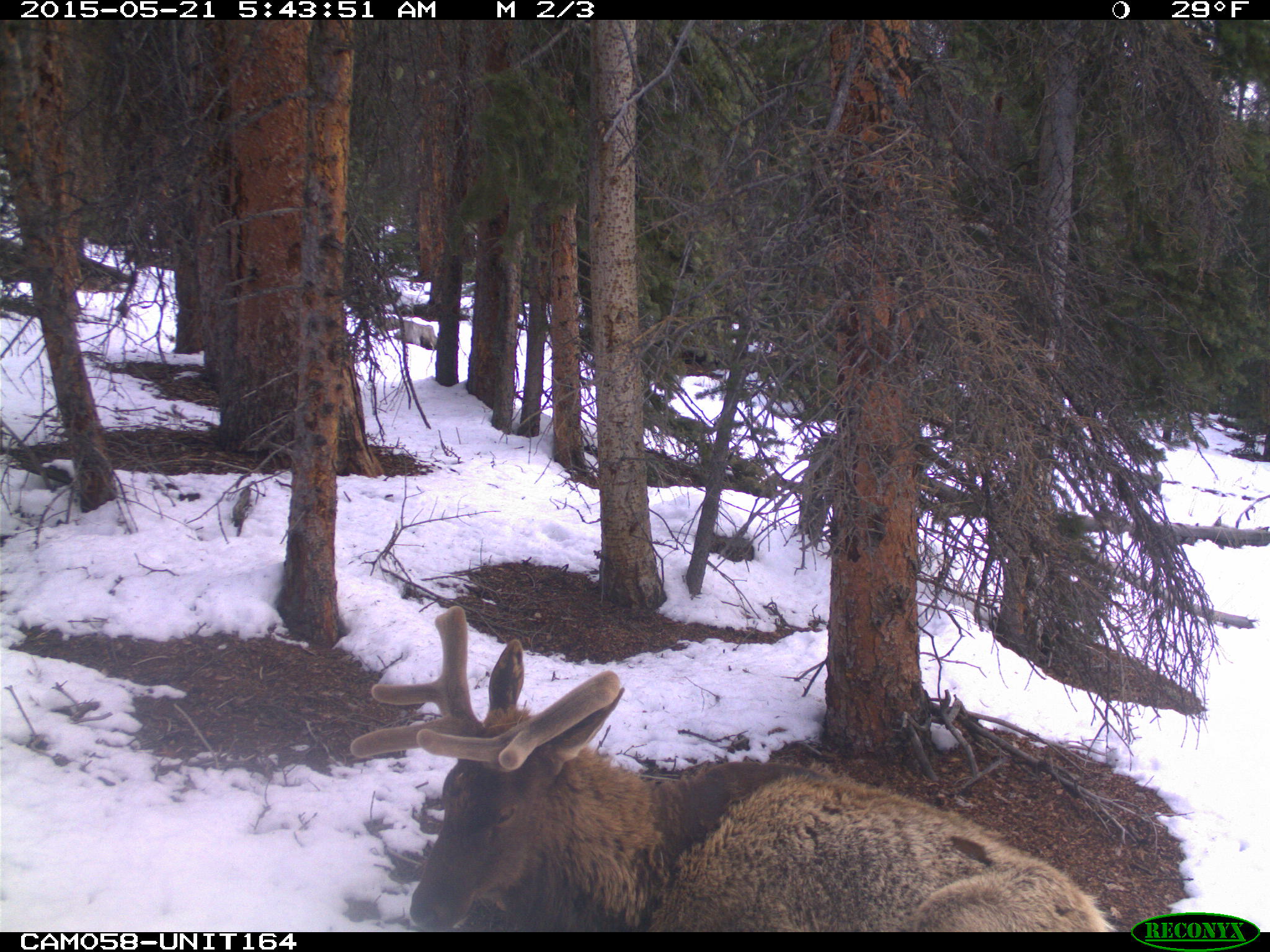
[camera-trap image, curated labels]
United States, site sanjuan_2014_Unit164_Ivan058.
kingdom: Animalia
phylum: Chordata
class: Mammalia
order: Artiodactyla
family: Cervidae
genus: Cervus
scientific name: Cervus elaphus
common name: red deer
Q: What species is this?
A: Cervus elaphus (red deer).